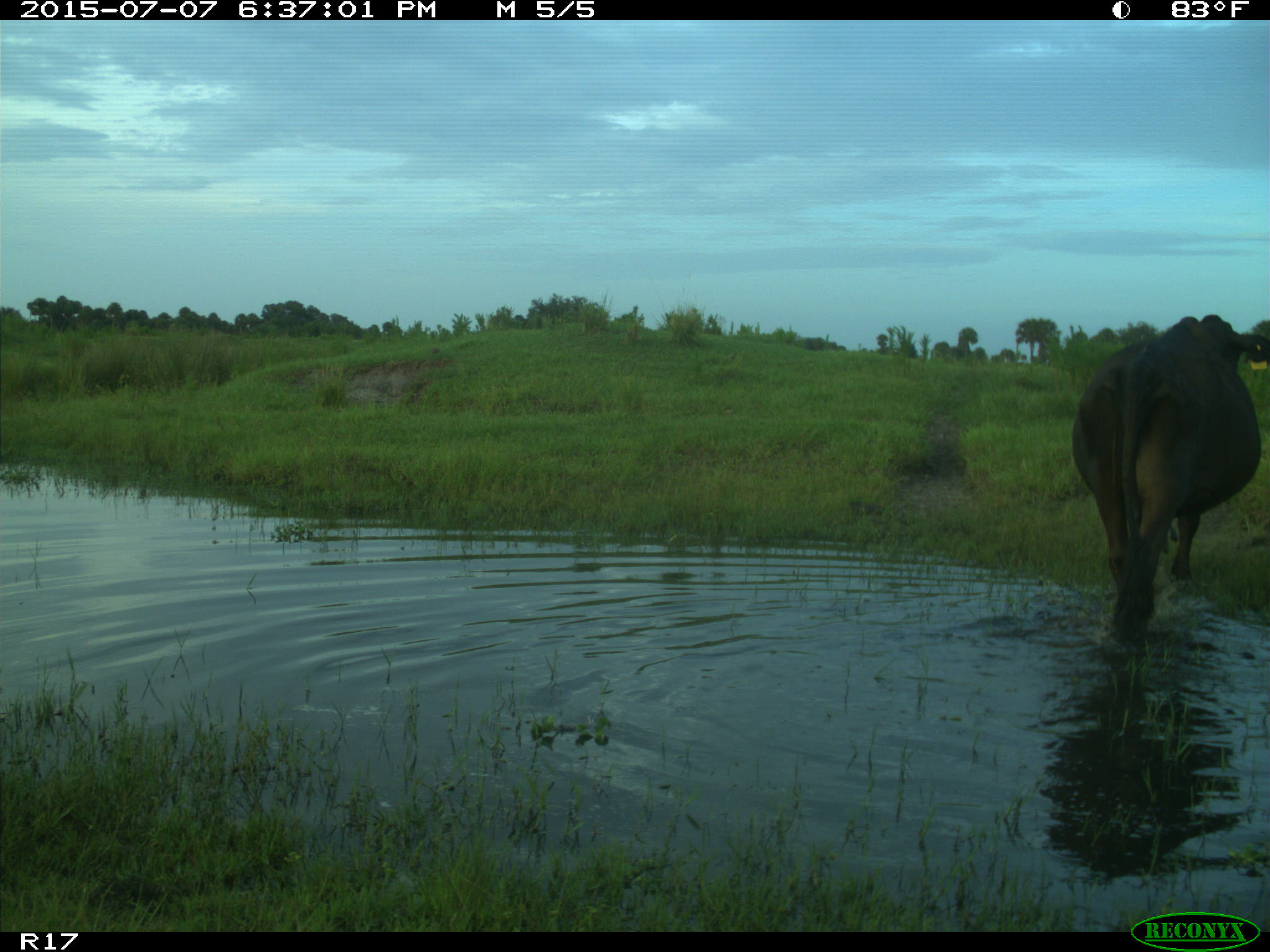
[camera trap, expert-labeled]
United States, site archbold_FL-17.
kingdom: Animalia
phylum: Chordata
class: Mammalia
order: Artiodactyla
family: Bovidae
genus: Bos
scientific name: Bos taurus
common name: domestic cow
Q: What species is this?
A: Bos taurus (domestic cow).